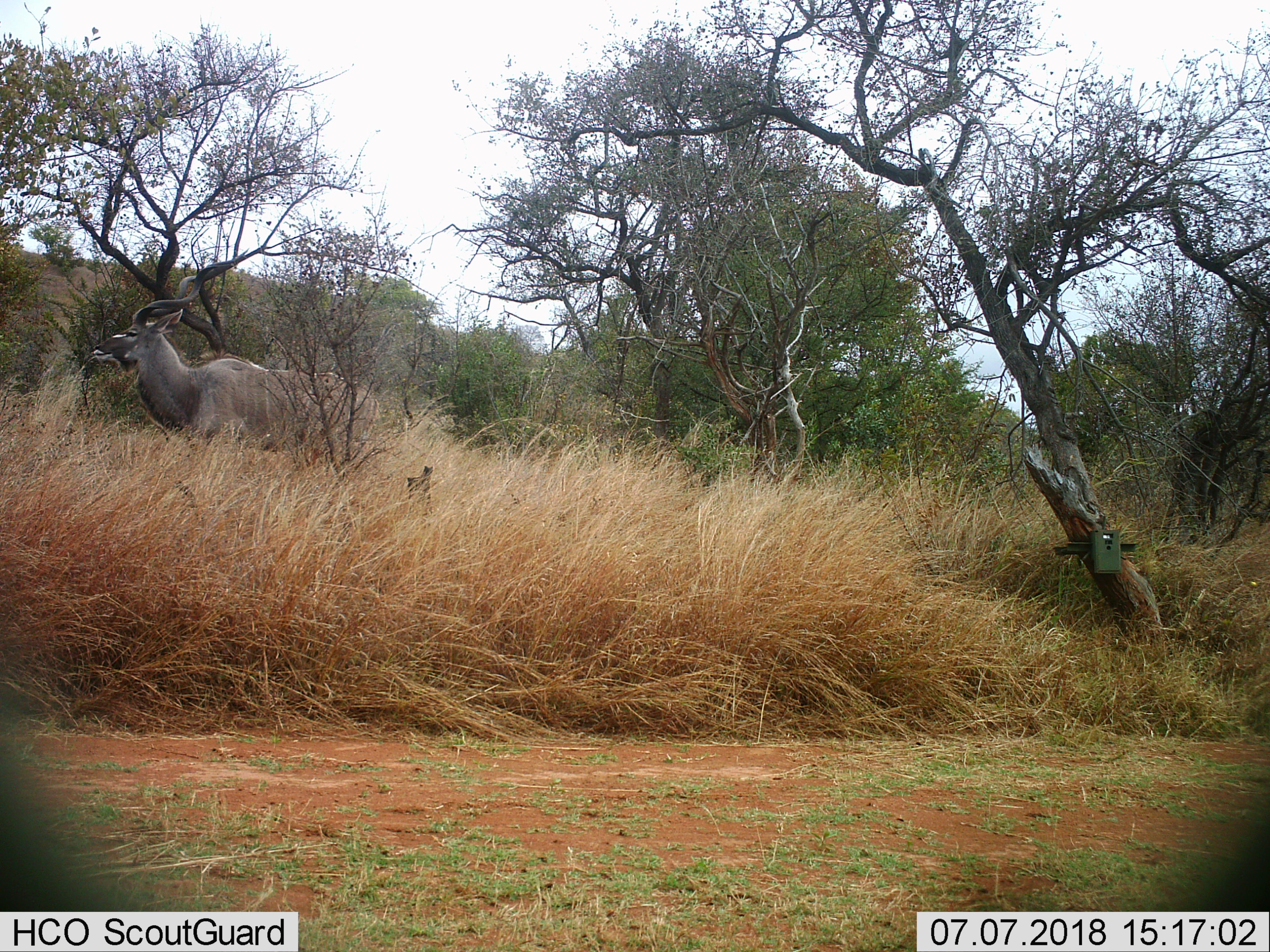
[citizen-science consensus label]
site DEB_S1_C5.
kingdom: Animalia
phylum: Chordata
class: Mammalia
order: Artiodactyla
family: Bovidae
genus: Tragelaphus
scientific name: Tragelaphus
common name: kudu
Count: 1.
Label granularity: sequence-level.